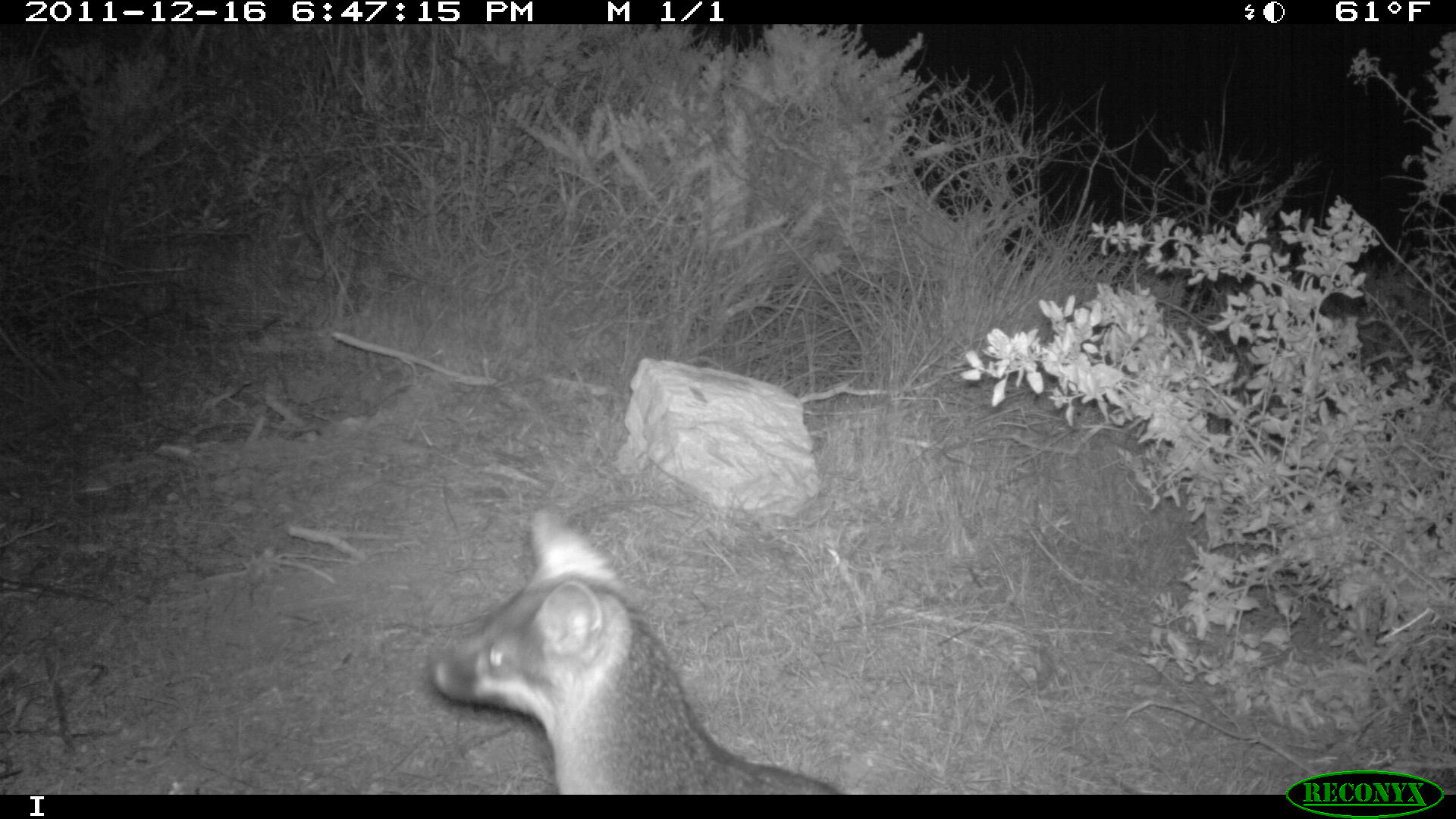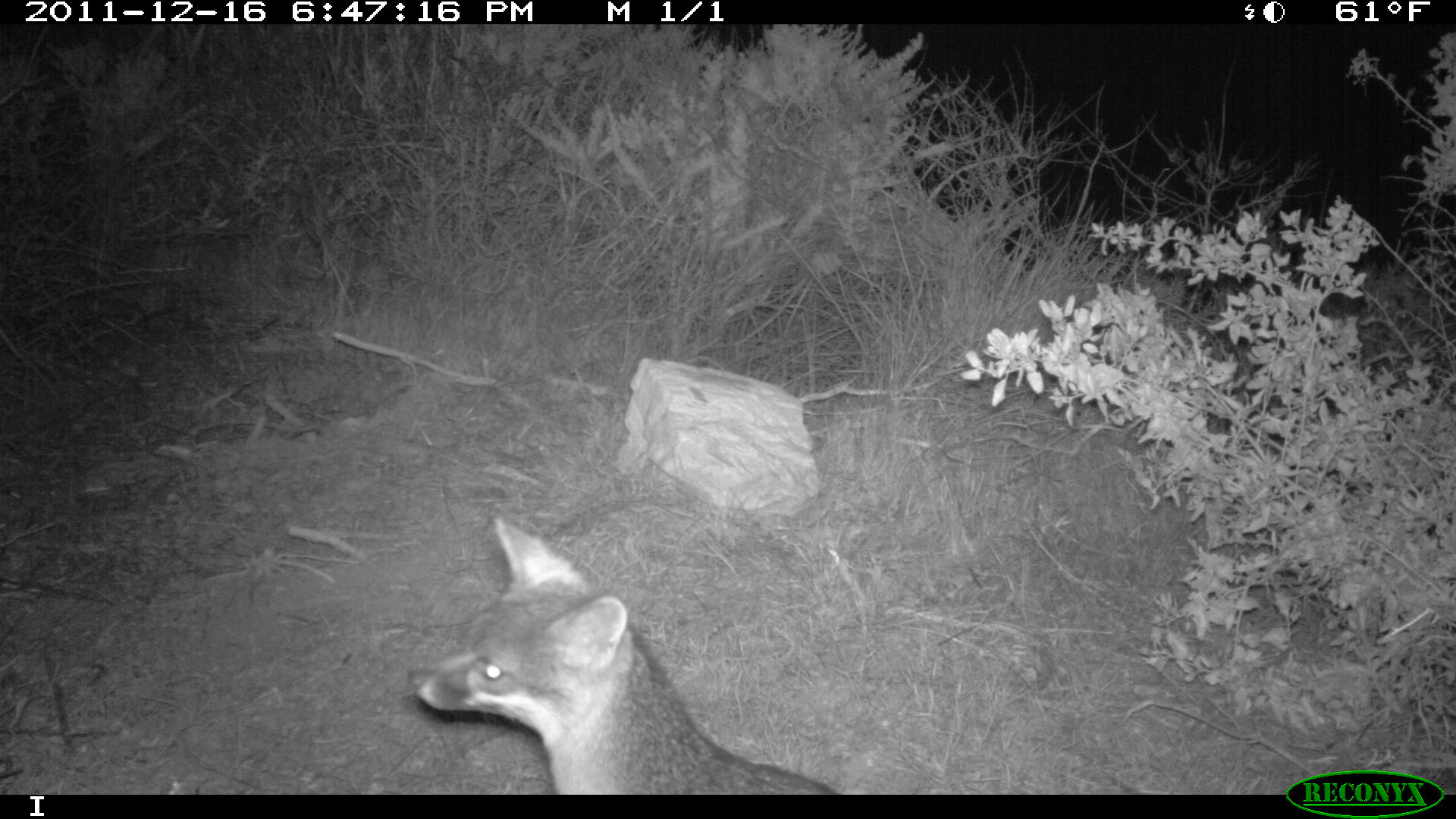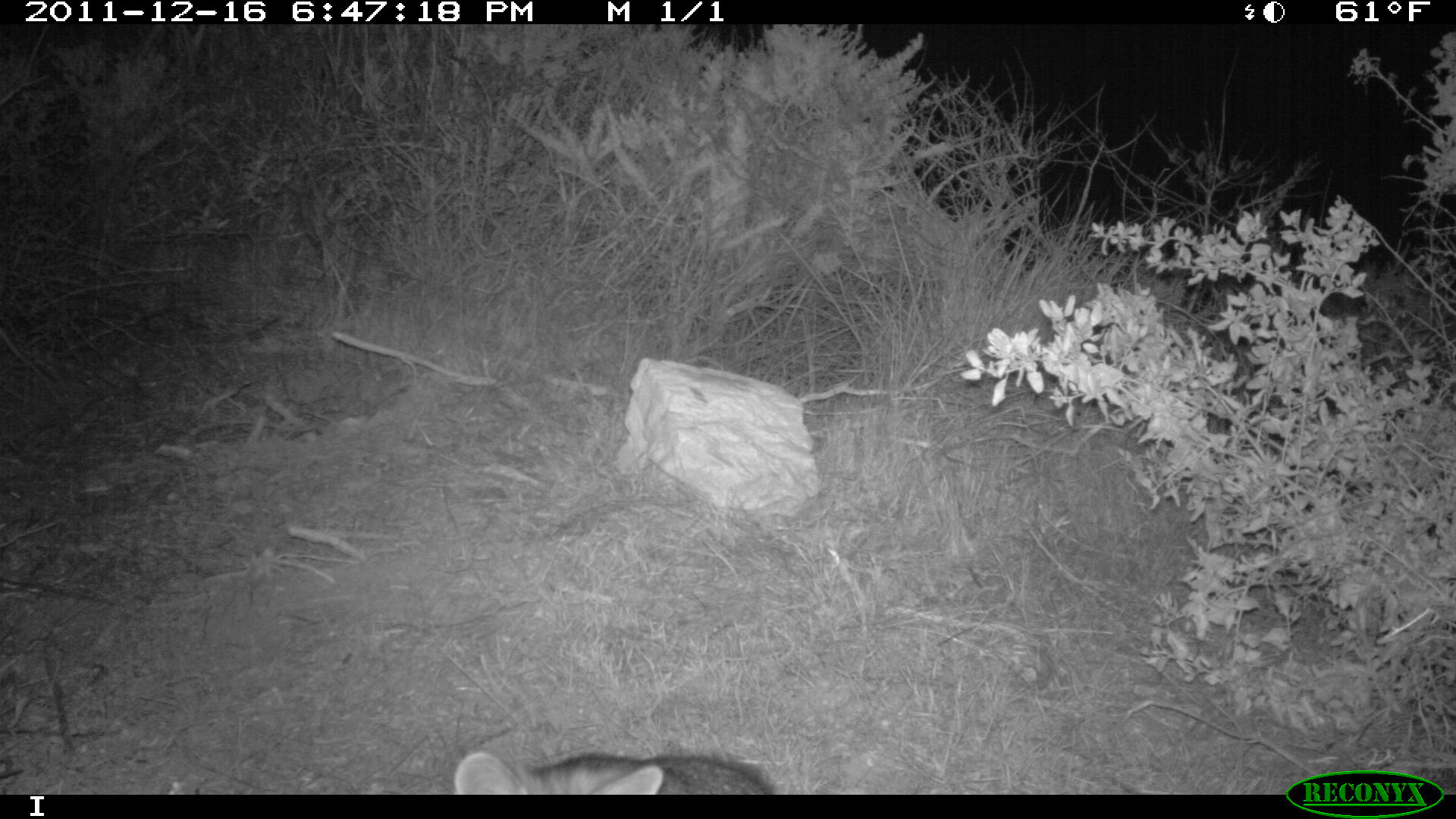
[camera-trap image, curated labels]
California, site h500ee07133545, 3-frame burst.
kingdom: Animalia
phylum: Chordata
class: Mammalia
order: Carnivora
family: Canidae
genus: Urocyon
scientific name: Urocyon littoralis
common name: island fox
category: fox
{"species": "fox (island fox) (Urocyon littoralis)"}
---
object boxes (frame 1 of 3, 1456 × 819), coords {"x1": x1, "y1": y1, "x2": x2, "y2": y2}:
fox: {"x1": 434, "y1": 503, "x2": 834, "y2": 794}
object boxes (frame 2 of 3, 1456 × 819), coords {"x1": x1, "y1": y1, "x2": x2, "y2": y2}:
fox: {"x1": 416, "y1": 516, "x2": 842, "y2": 792}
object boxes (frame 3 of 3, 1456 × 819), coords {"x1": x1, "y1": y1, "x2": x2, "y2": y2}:
fox: {"x1": 457, "y1": 751, "x2": 771, "y2": 796}